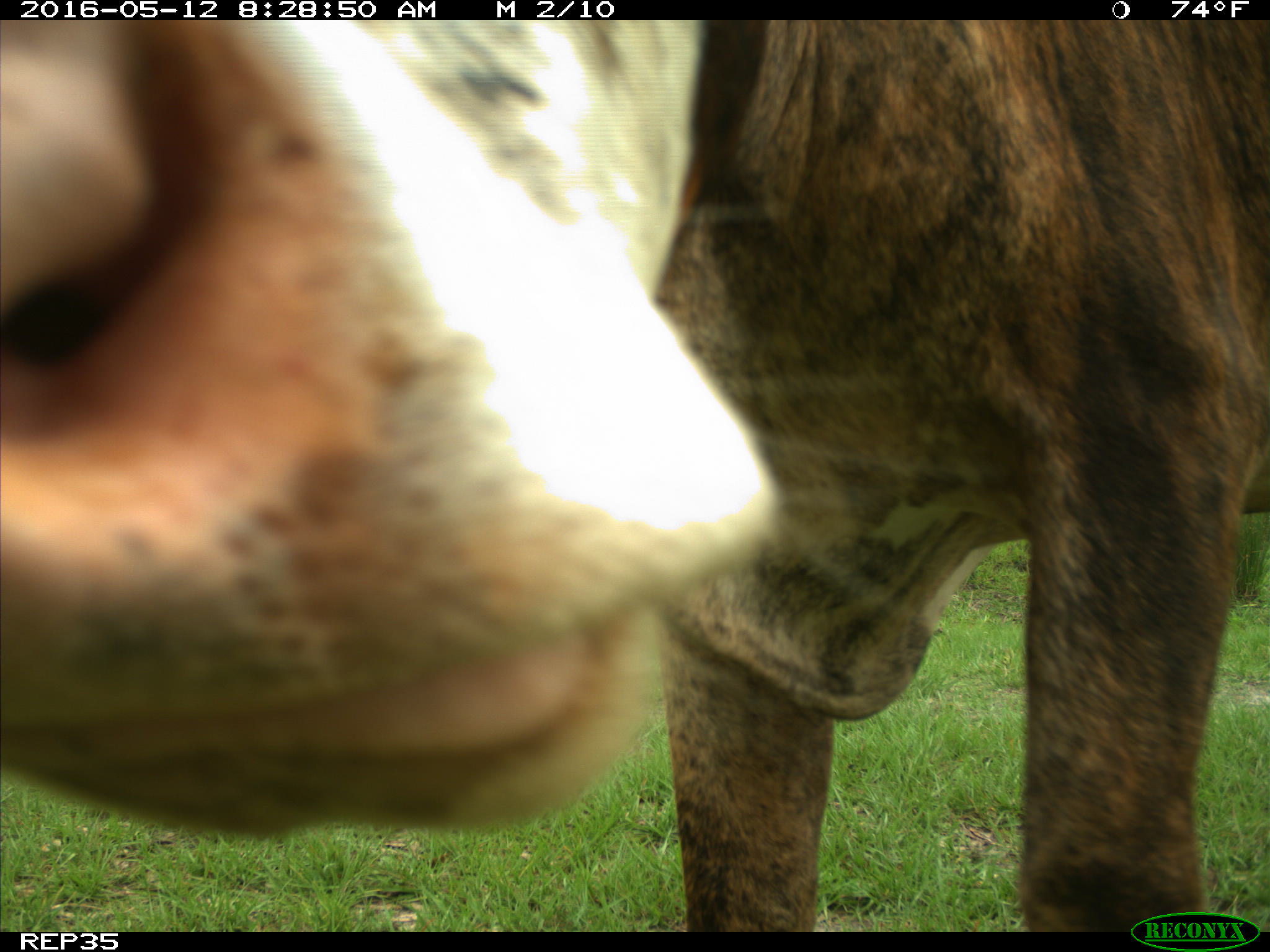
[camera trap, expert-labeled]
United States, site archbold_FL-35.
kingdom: Animalia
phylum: Chordata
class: Mammalia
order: Artiodactyla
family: Bovidae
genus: Bos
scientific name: Bos taurus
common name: domestic cow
Bos taurus (domestic cow).